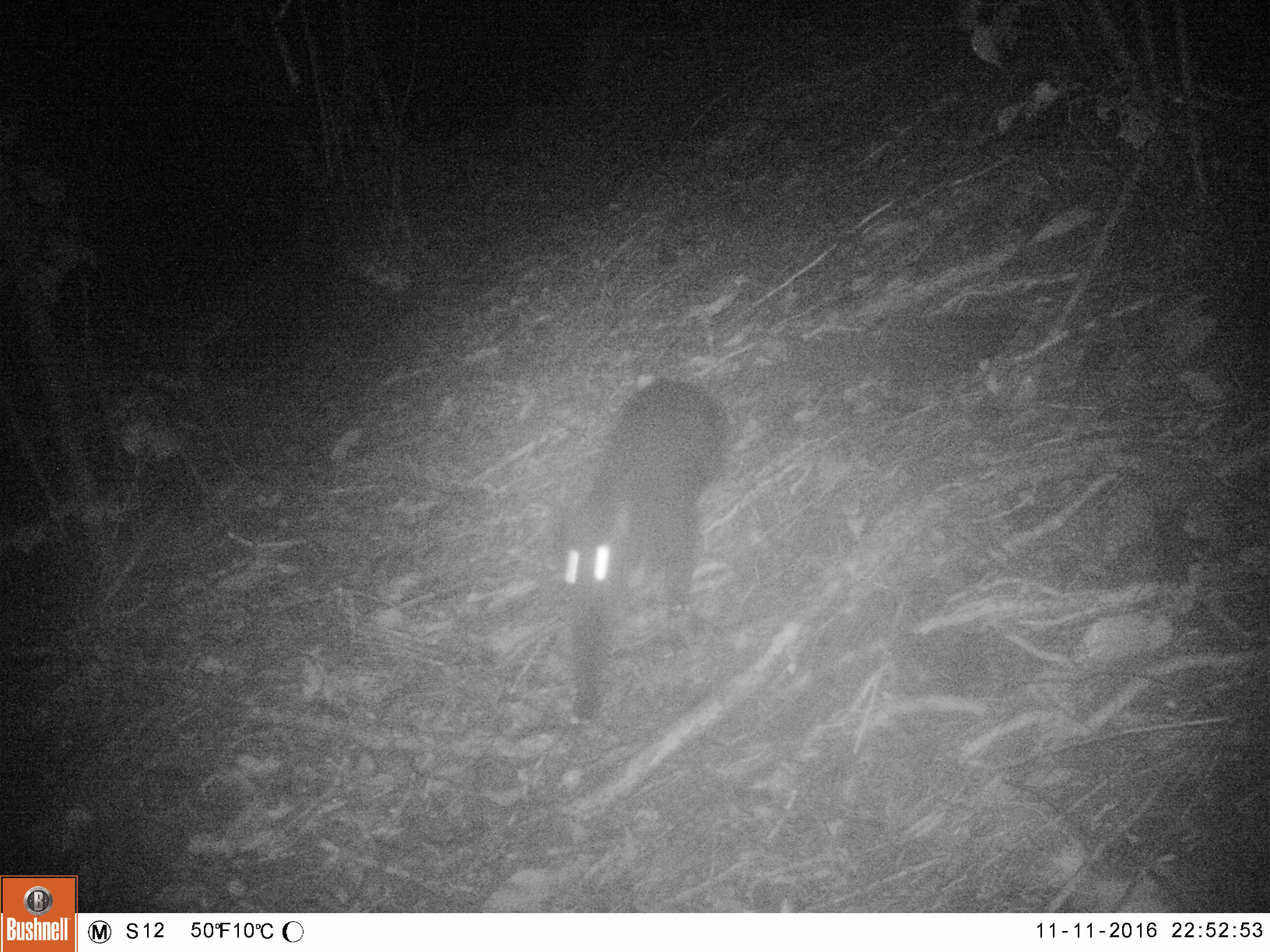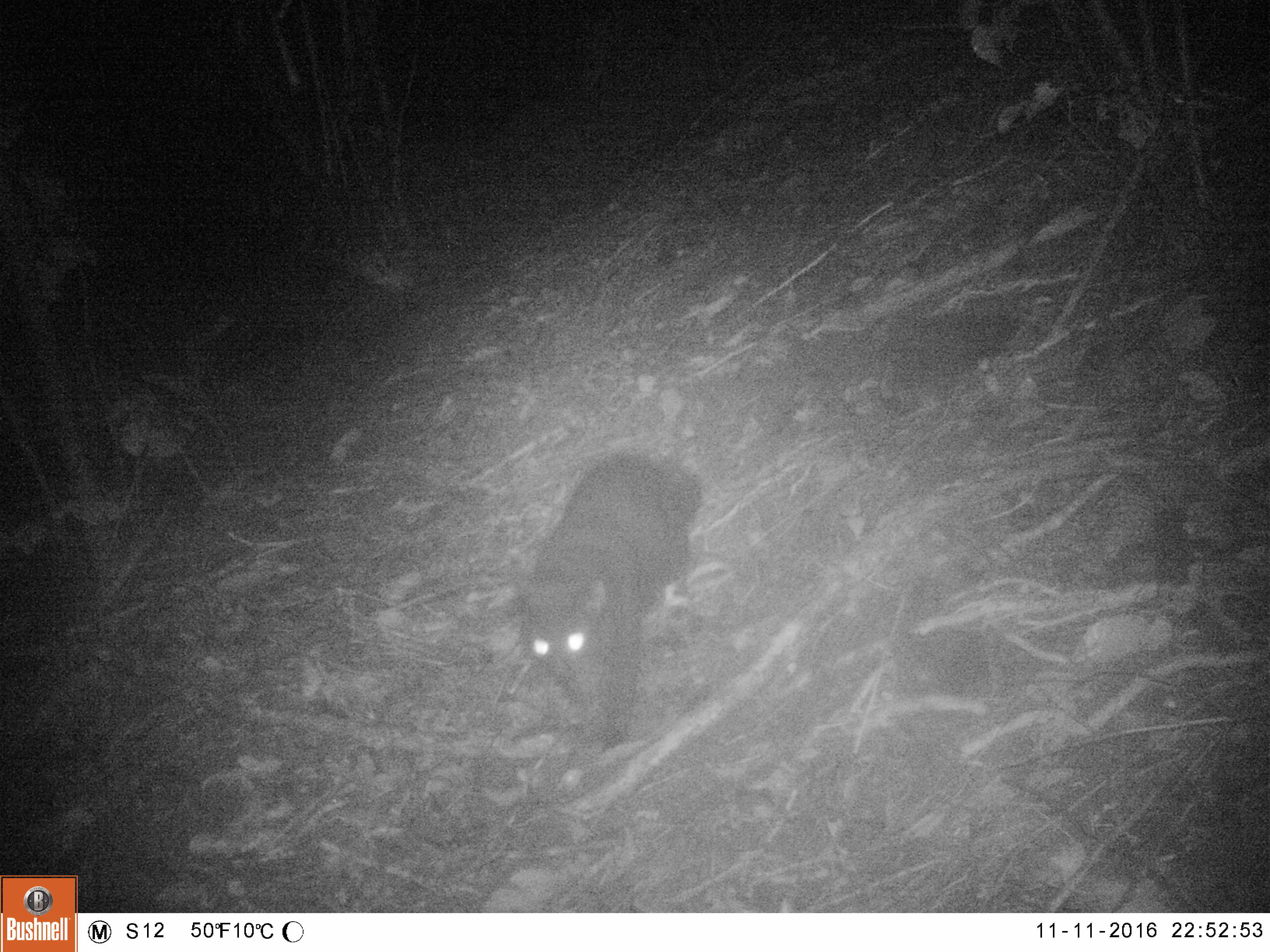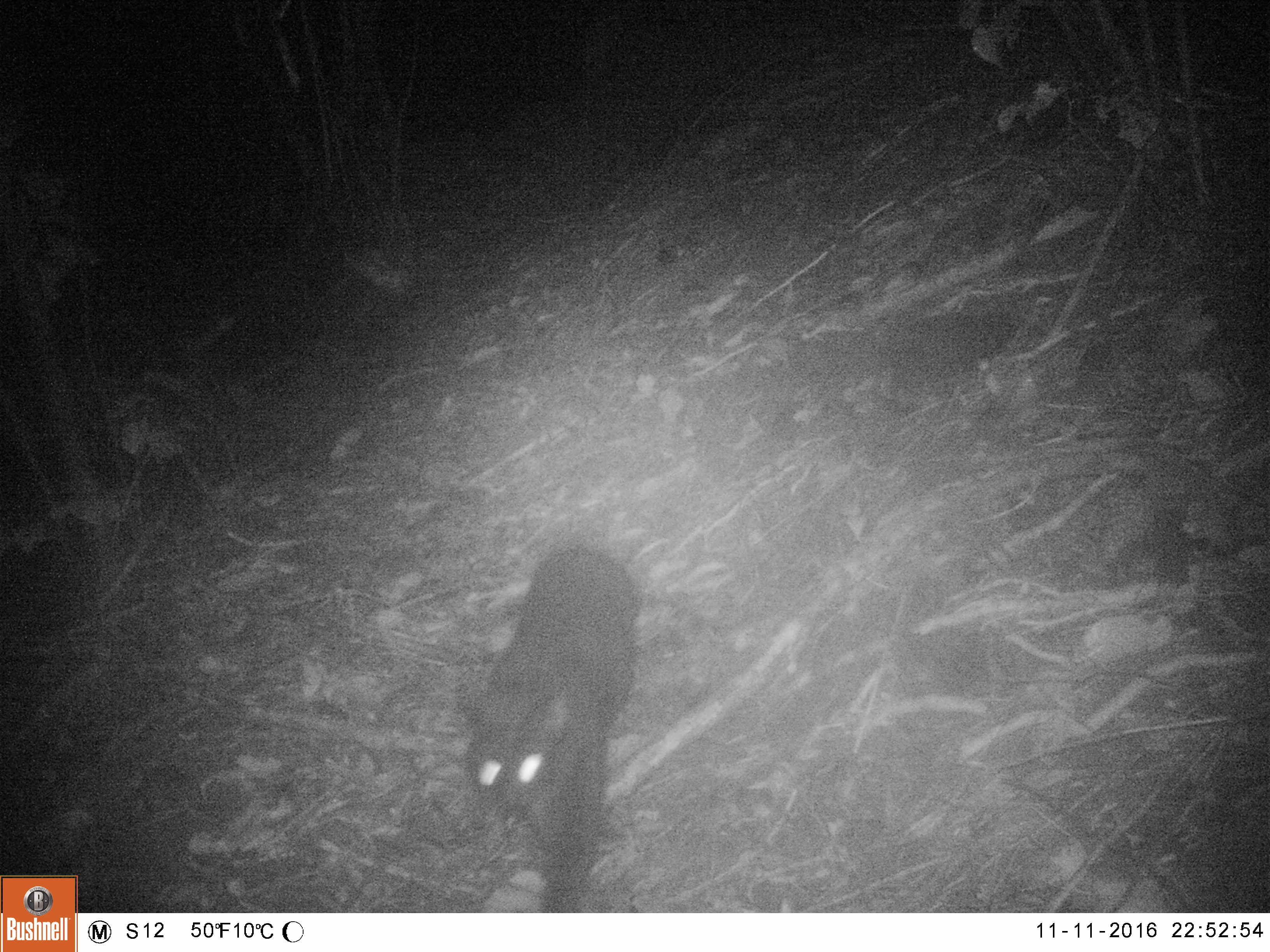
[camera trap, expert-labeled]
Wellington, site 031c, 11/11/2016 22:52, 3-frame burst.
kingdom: Animalia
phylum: Chordata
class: Mammalia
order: Carnivora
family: Felidae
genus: Felis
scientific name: Felis catus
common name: cat